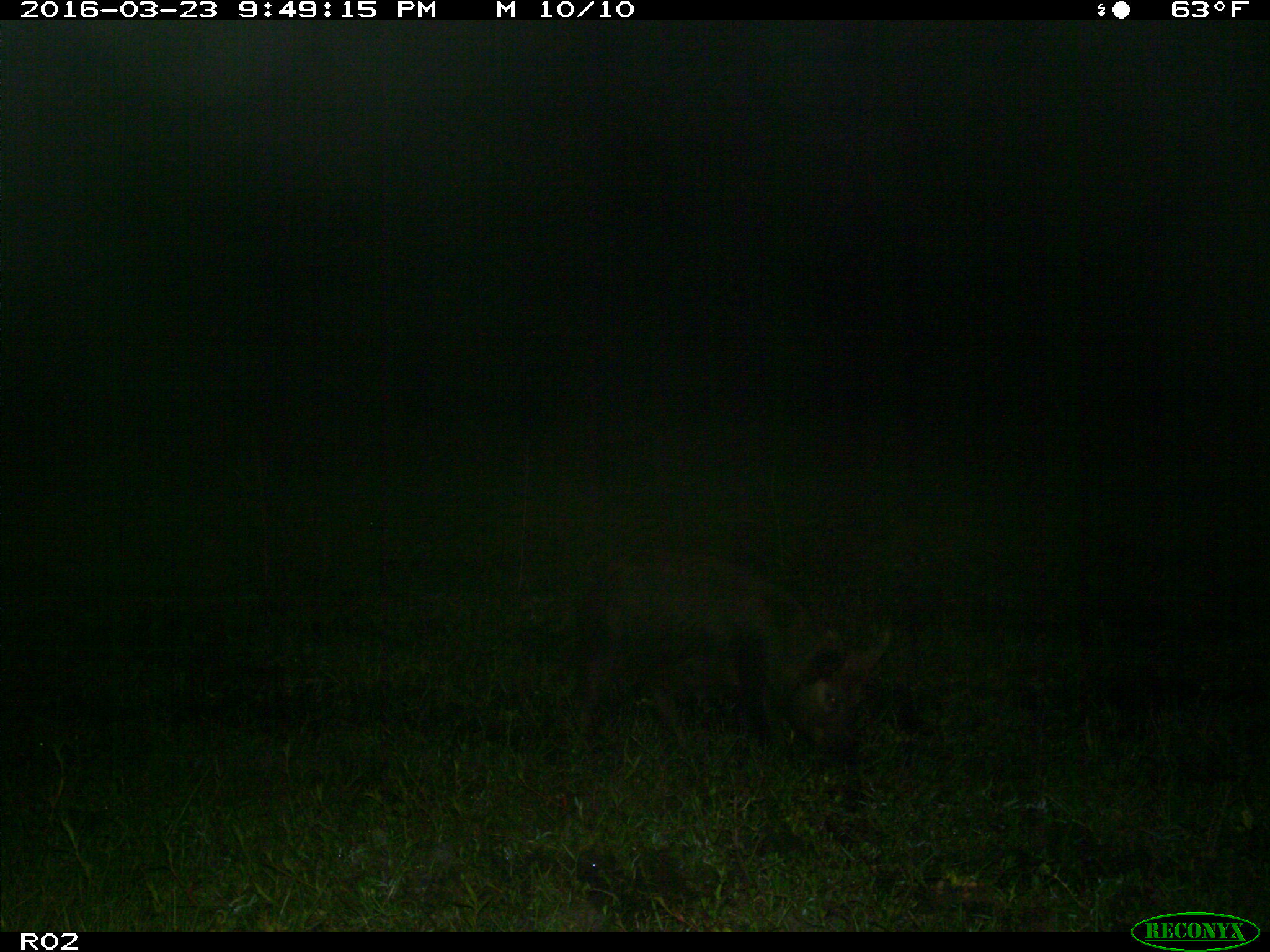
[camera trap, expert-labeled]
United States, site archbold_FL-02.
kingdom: Animalia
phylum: Chordata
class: Mammalia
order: Artiodactyla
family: Suidae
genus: Sus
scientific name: Sus scrofa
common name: wild boar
Sus scrofa (wild boar).